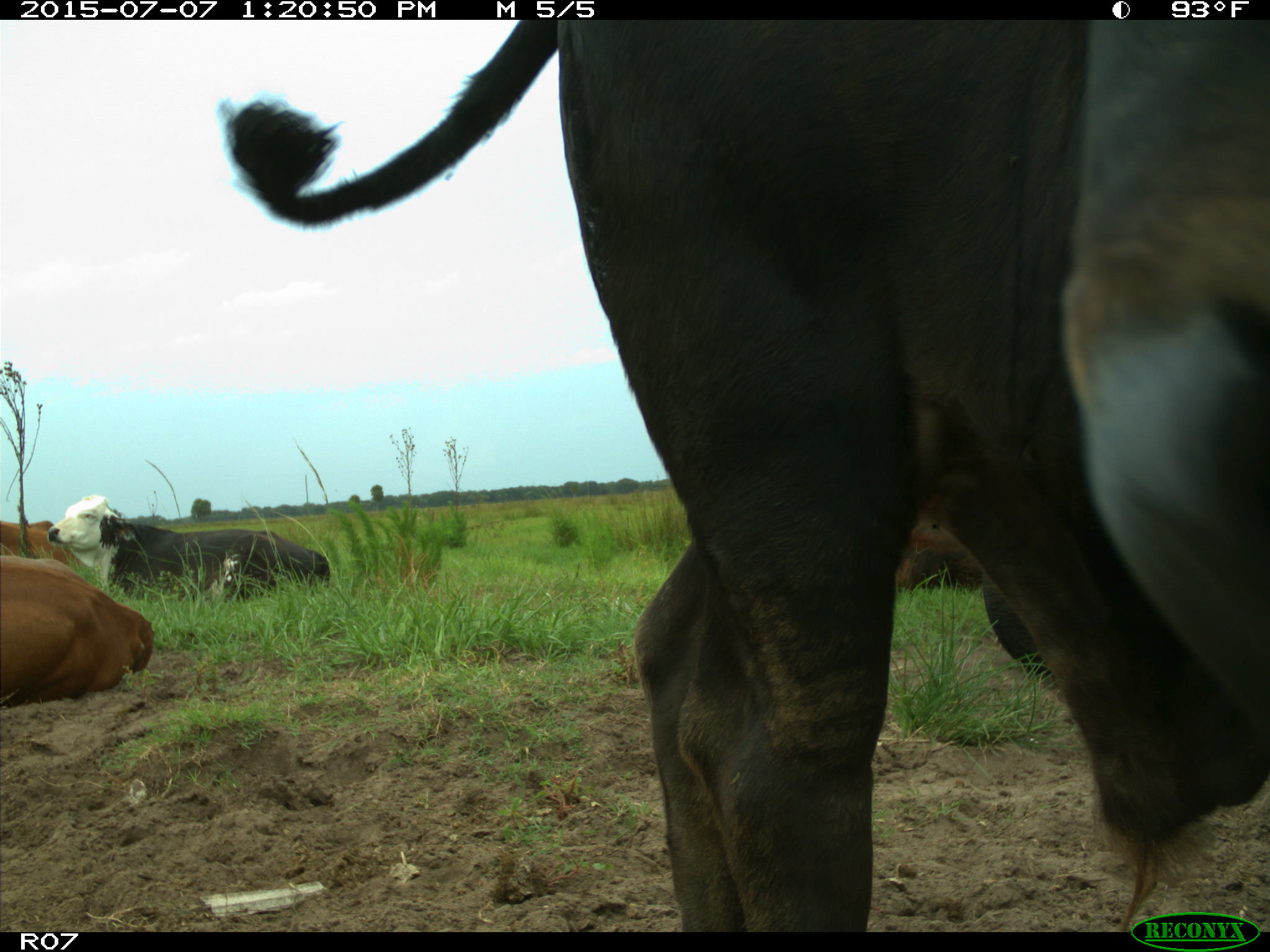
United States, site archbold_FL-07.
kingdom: Animalia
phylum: Chordata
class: Mammalia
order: Artiodactyla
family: Bovidae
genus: Bos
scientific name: Bos taurus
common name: domestic cow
Bos taurus (domestic cow).